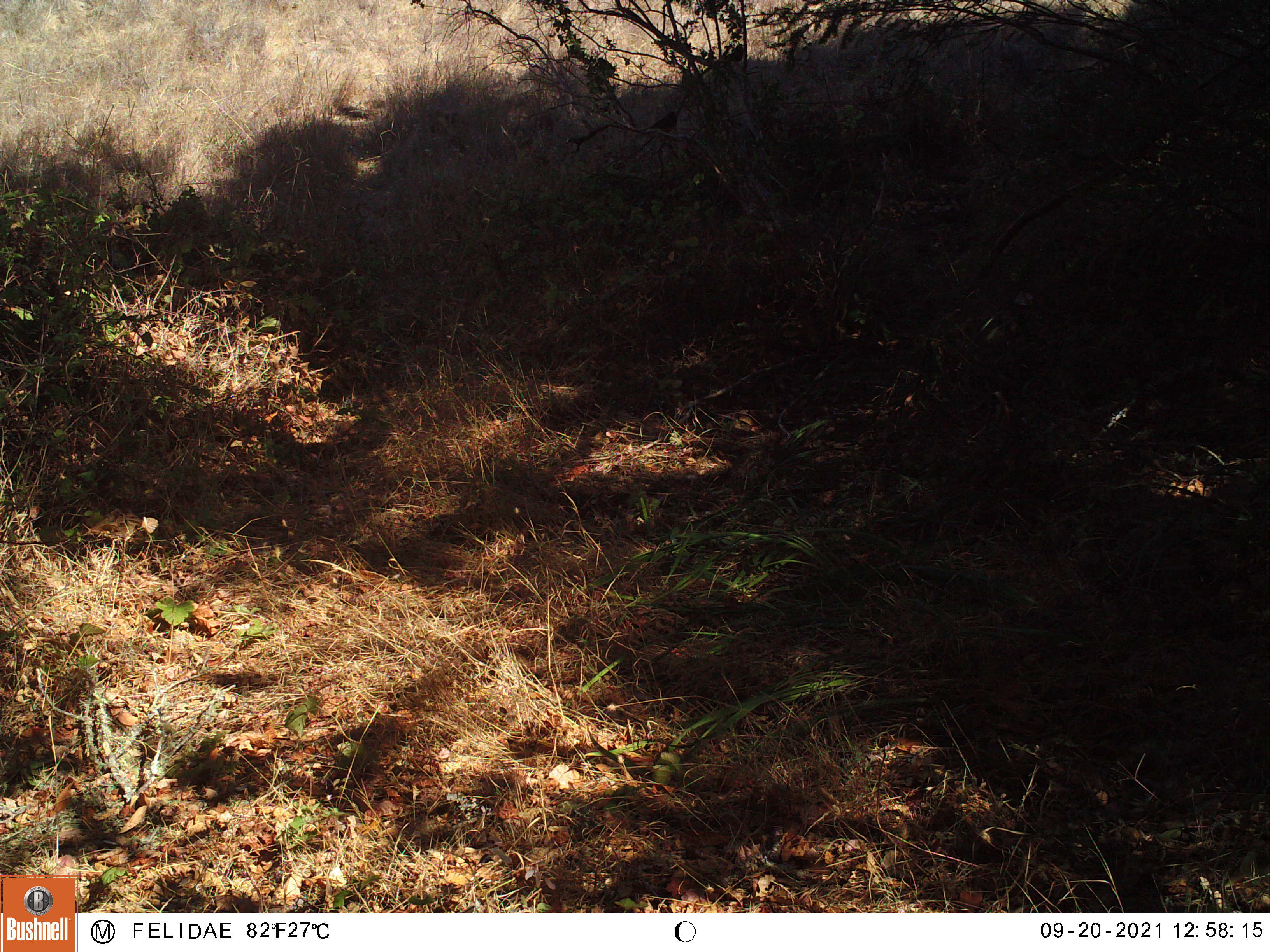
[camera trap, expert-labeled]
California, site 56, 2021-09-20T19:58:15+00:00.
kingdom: Animalia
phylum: Chordata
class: Aves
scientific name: Aves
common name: bird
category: unknown bird